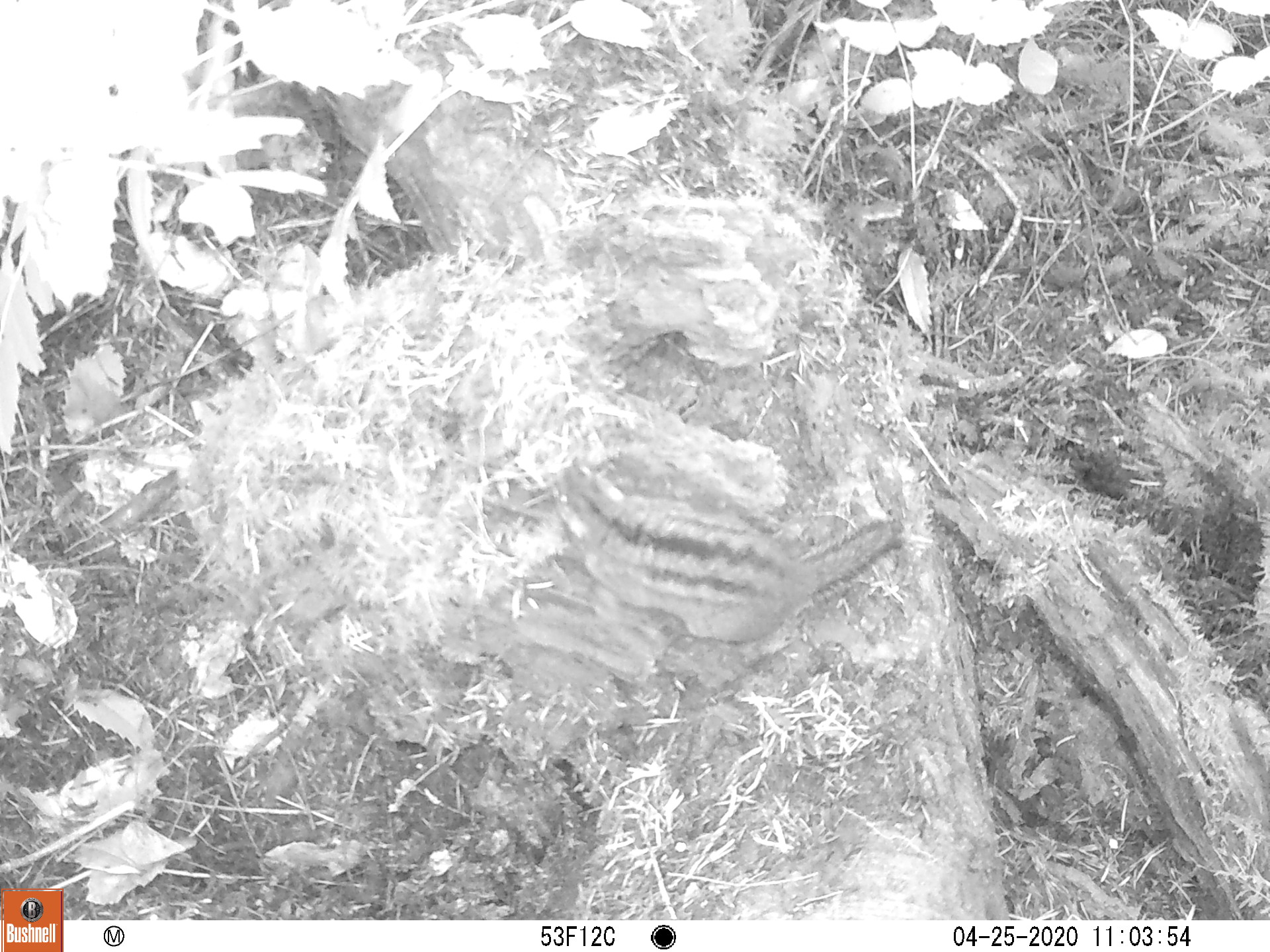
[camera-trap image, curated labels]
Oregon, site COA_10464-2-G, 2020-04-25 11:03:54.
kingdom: Animalia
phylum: Chordata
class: Mammalia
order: Rodentia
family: Sciuridae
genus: Neotamias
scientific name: Neotamias townsendii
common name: townsend's chipmunk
Townsend's chipmunk (Neotamias townsendii).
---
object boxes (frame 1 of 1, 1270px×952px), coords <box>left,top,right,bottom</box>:
townsend's chipmunk: <box>541,448,909,649</box>